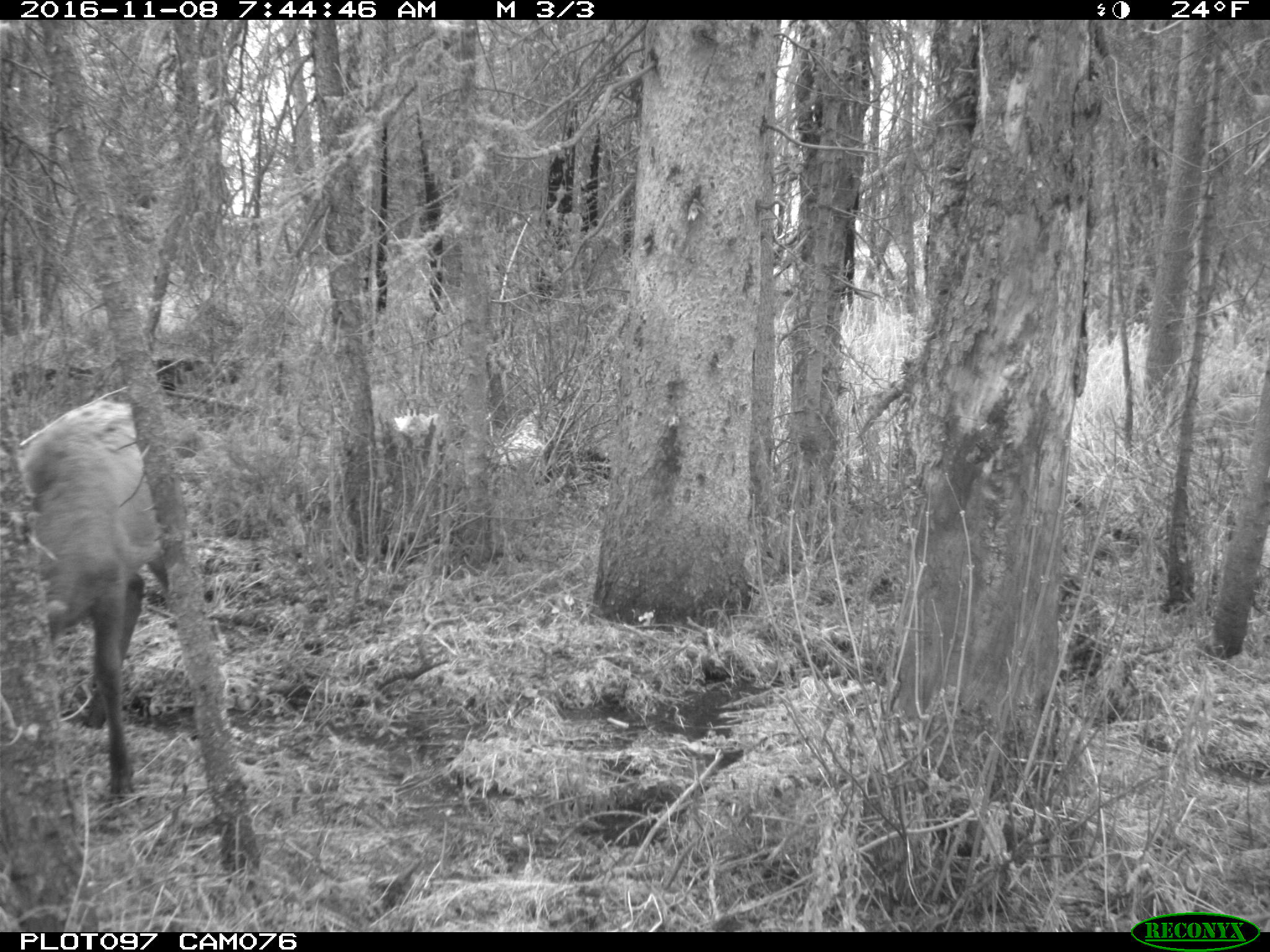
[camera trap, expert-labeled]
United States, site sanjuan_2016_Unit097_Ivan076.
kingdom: Animalia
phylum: Chordata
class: Mammalia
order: Artiodactyla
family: Cervidae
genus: Cervus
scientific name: Cervus elaphus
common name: red deer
Cervus elaphus (red deer).